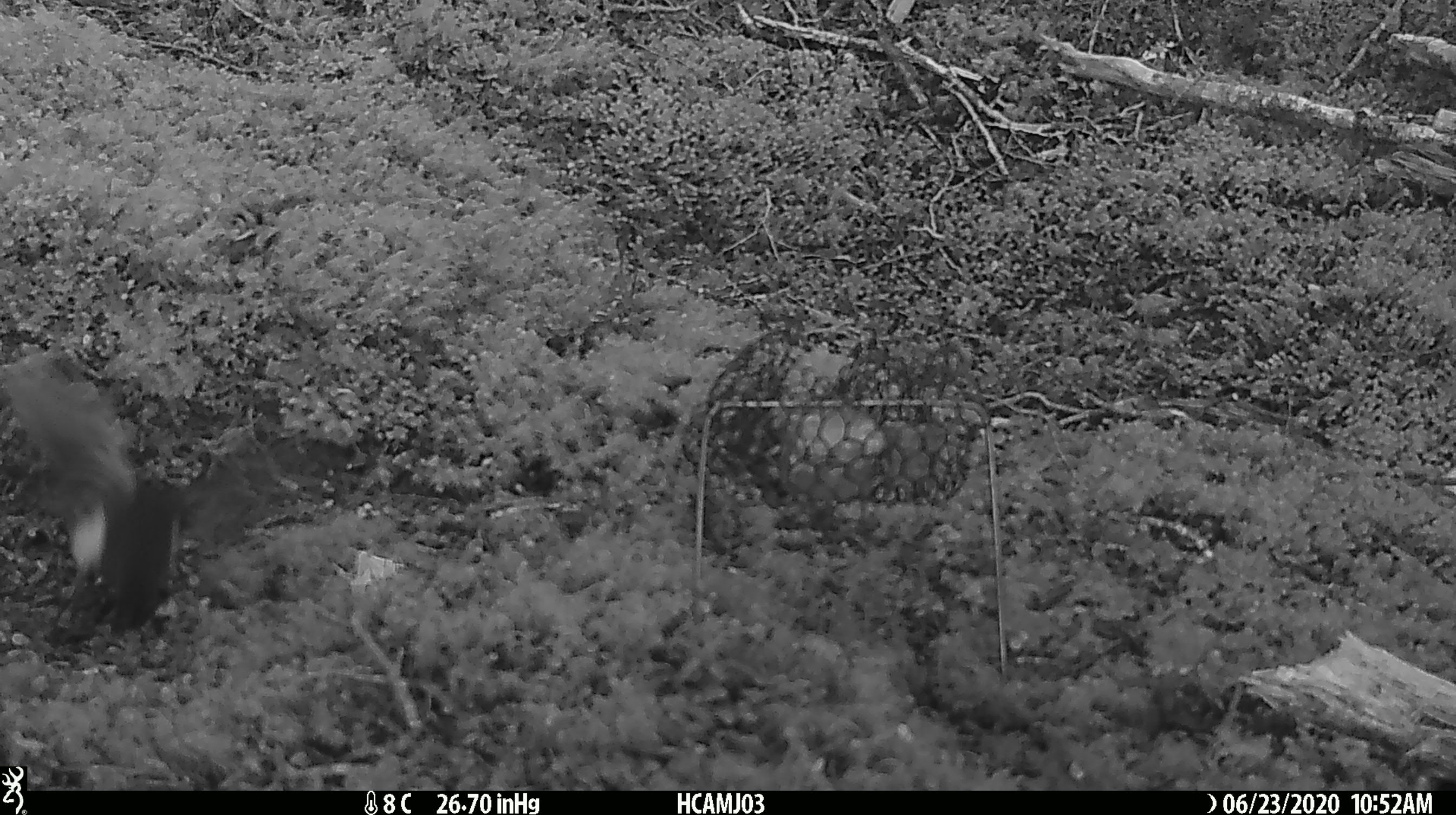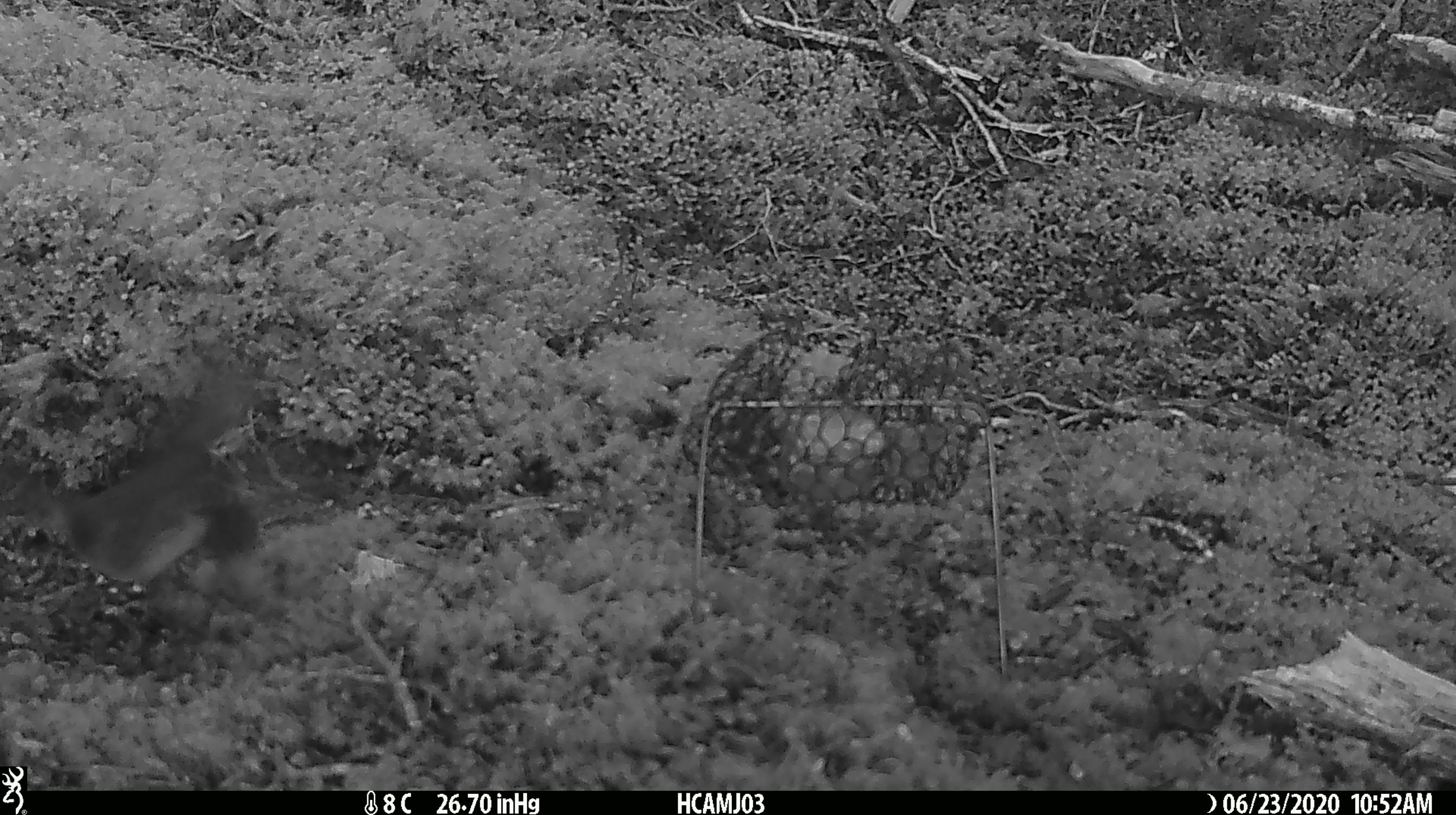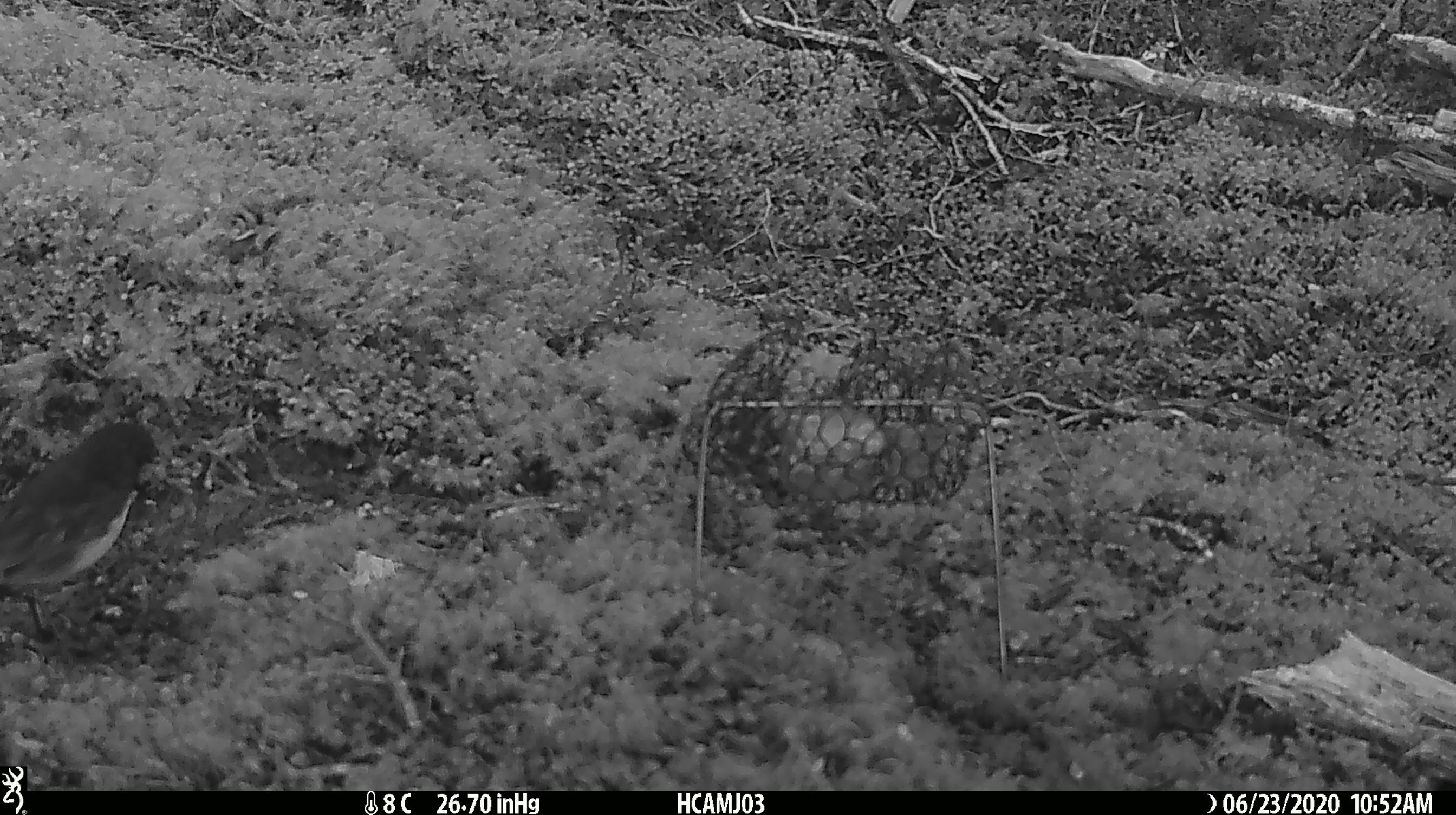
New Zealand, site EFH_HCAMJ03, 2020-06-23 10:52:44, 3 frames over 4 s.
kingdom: Animalia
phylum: Chordata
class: Aves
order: Passeriformes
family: Petroicidae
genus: Petroica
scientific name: Petroica macrocephala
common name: tomtit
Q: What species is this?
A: Tomtit (Petroica macrocephala).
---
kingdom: Animalia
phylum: Chordata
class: Aves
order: Passeriformes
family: Petroicidae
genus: Petroica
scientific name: Petroica australis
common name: new zealand robin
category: robin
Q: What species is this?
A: Robin (new zealand robin) (Petroica australis).